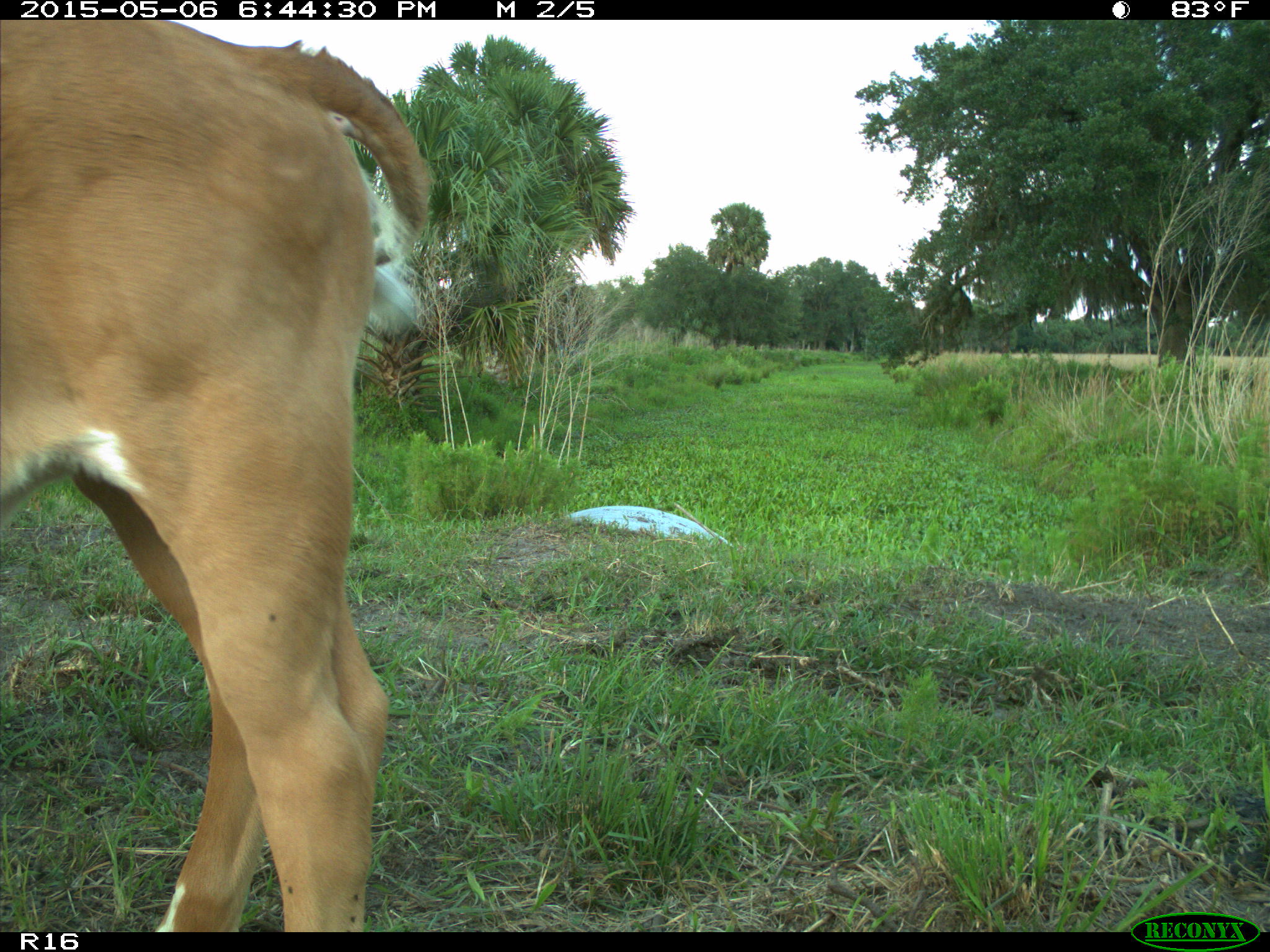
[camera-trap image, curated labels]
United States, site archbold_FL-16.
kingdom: Animalia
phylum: Chordata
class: Mammalia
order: Artiodactyla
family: Bovidae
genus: Bos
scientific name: Bos taurus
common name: domestic cow